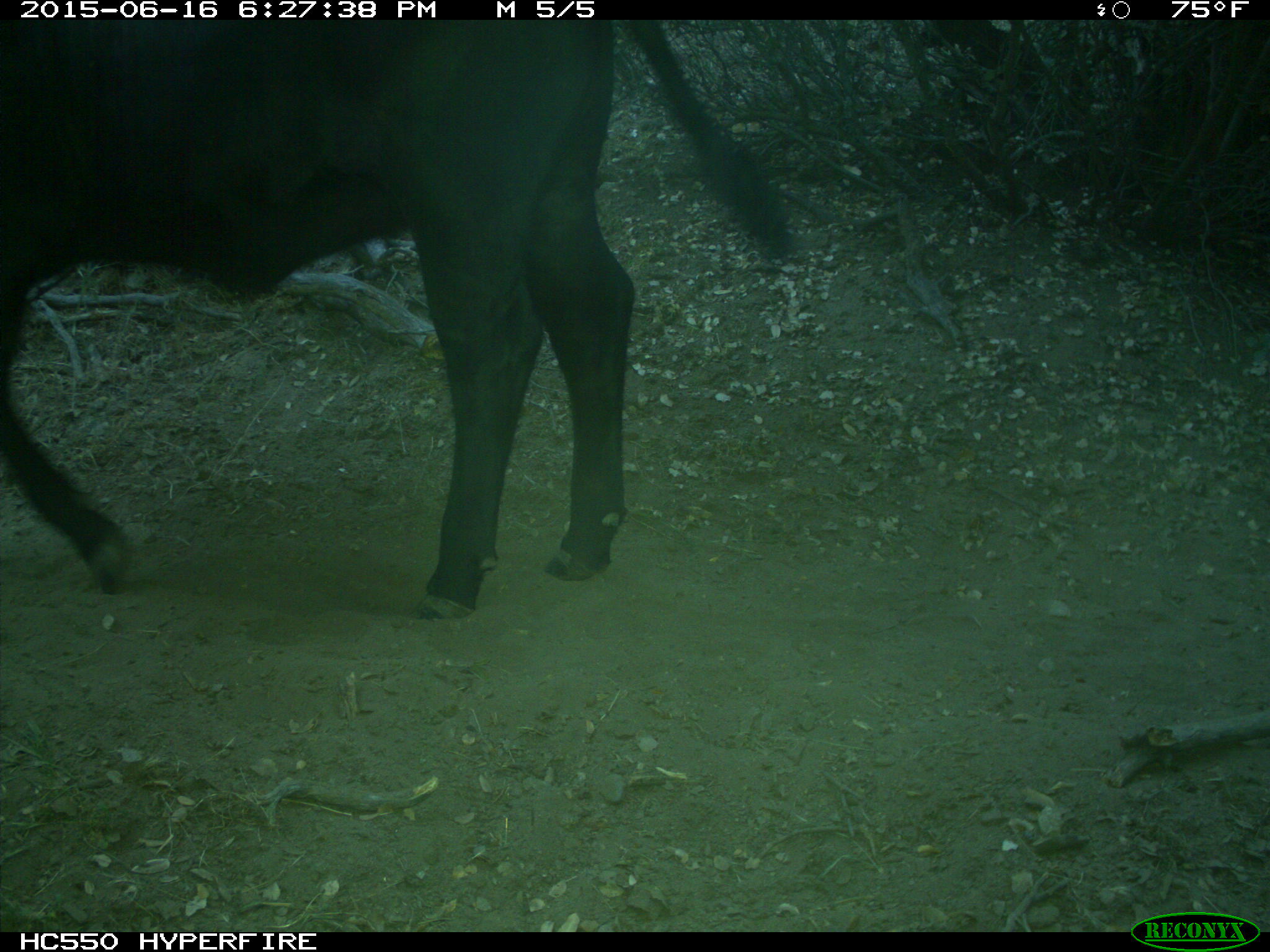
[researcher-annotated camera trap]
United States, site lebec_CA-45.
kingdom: Animalia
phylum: Chordata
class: Mammalia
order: Artiodactyla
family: Bovidae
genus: Bos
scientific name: Bos taurus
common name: domestic cow